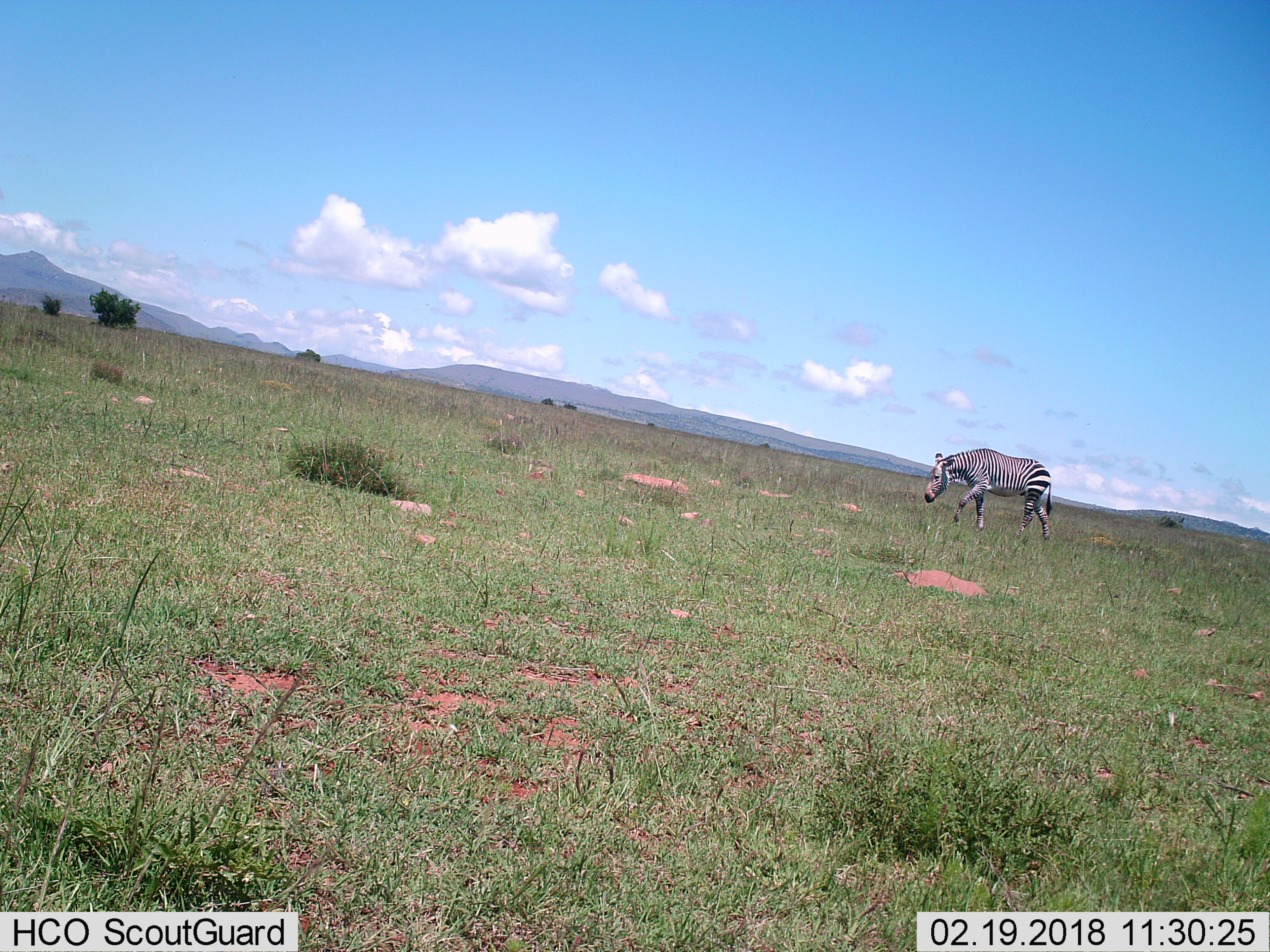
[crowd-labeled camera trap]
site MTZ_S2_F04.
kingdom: Animalia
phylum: Chordata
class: Mammalia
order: Perissodactyla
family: Equidae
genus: Equus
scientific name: Equus zebra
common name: mountain zebra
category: zebramountain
Zebramountain (mountain zebra) (Equus zebra), count 1. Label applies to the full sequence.